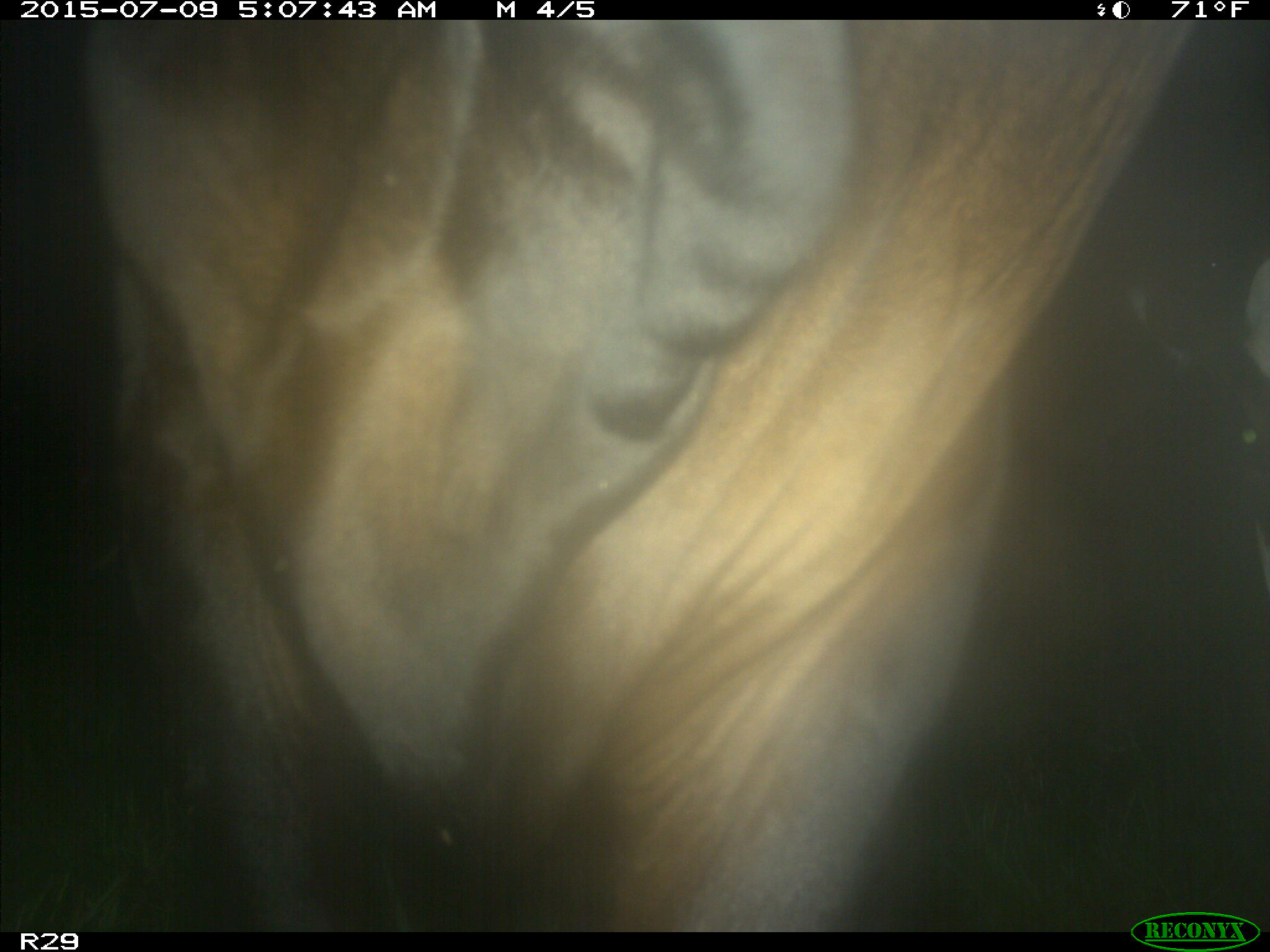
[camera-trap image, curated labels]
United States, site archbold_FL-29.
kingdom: Animalia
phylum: Chordata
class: Mammalia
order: Artiodactyla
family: Bovidae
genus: Bos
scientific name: Bos taurus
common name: domestic cow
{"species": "Bos taurus (domestic cow)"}